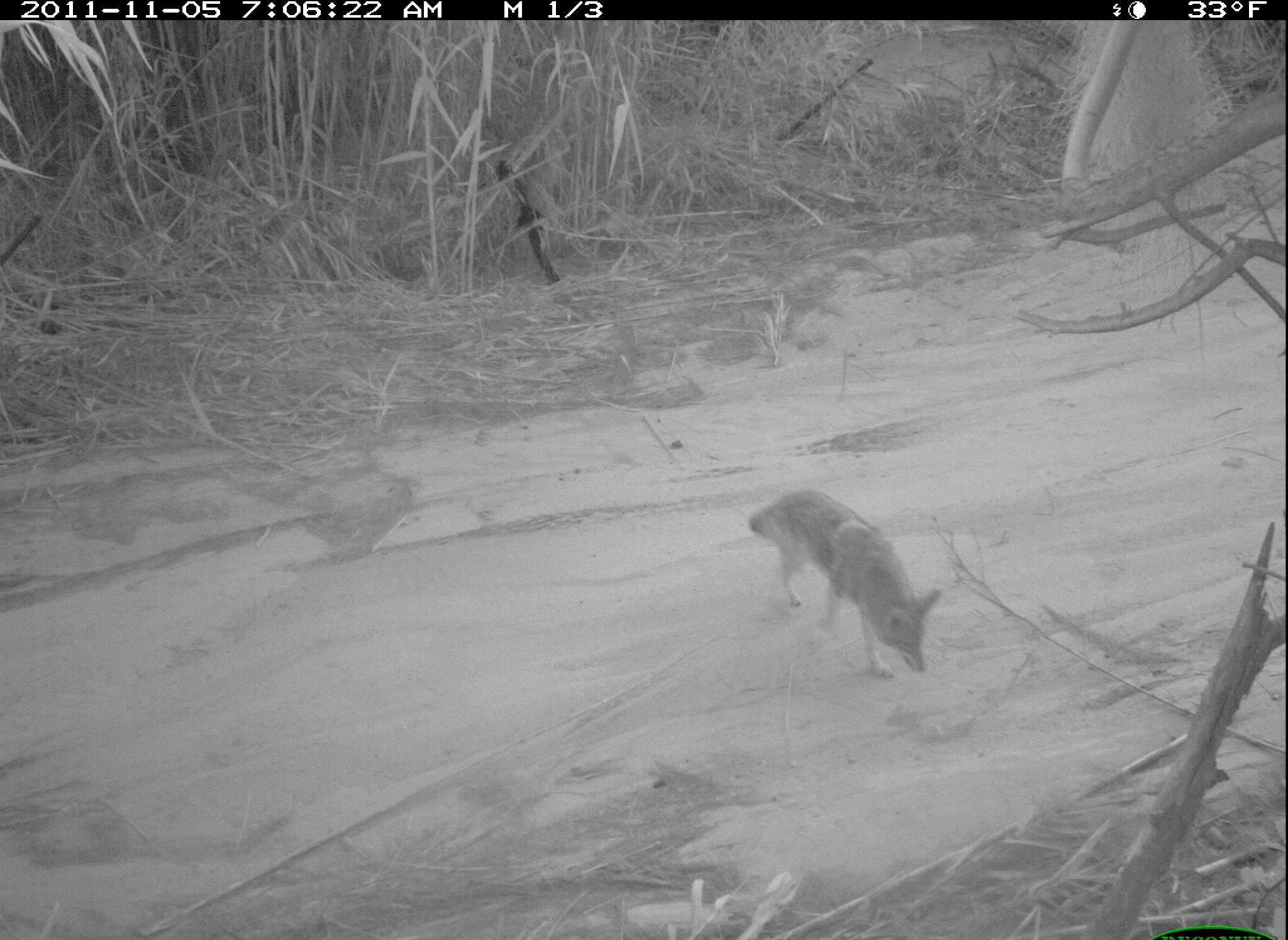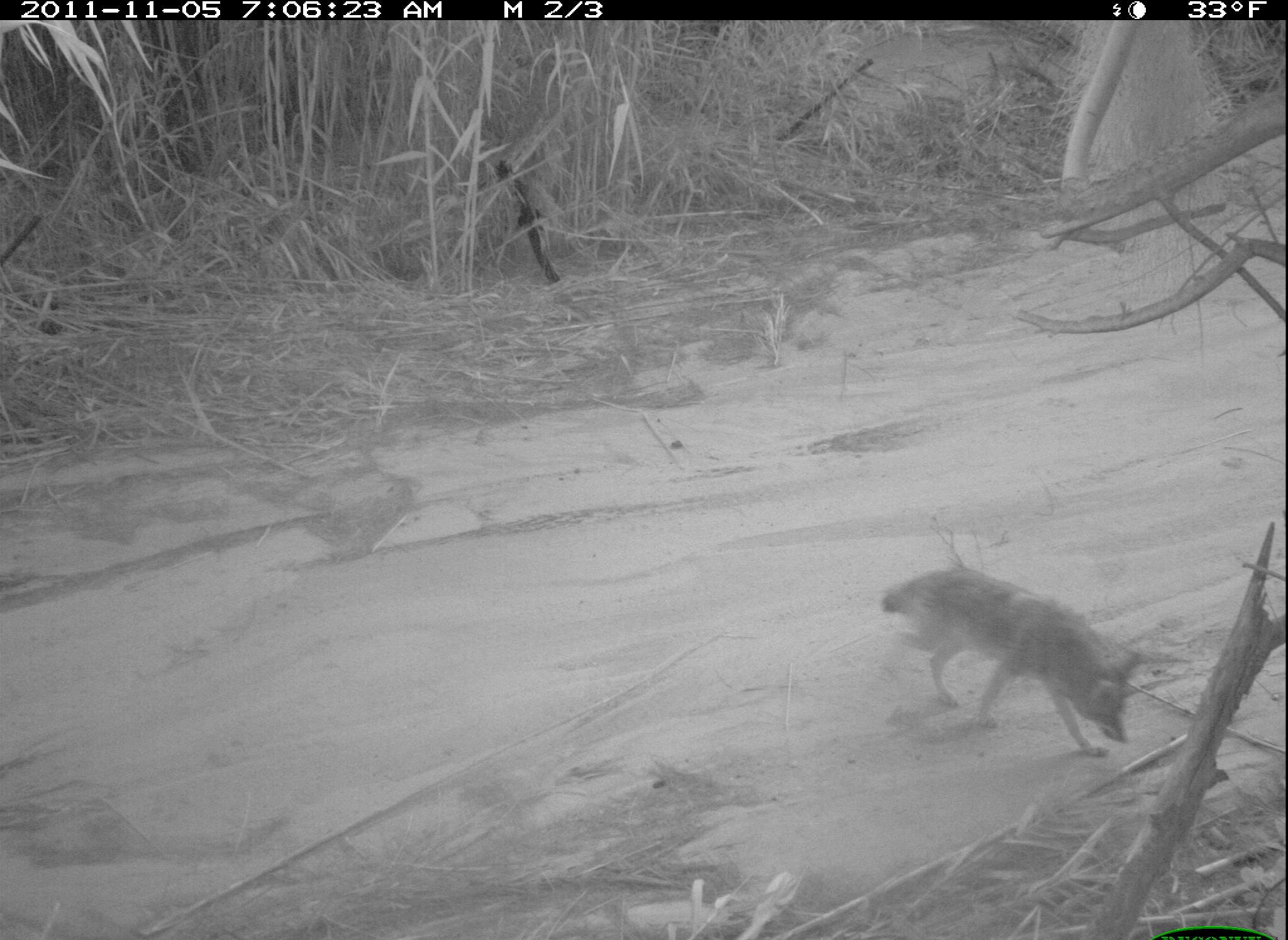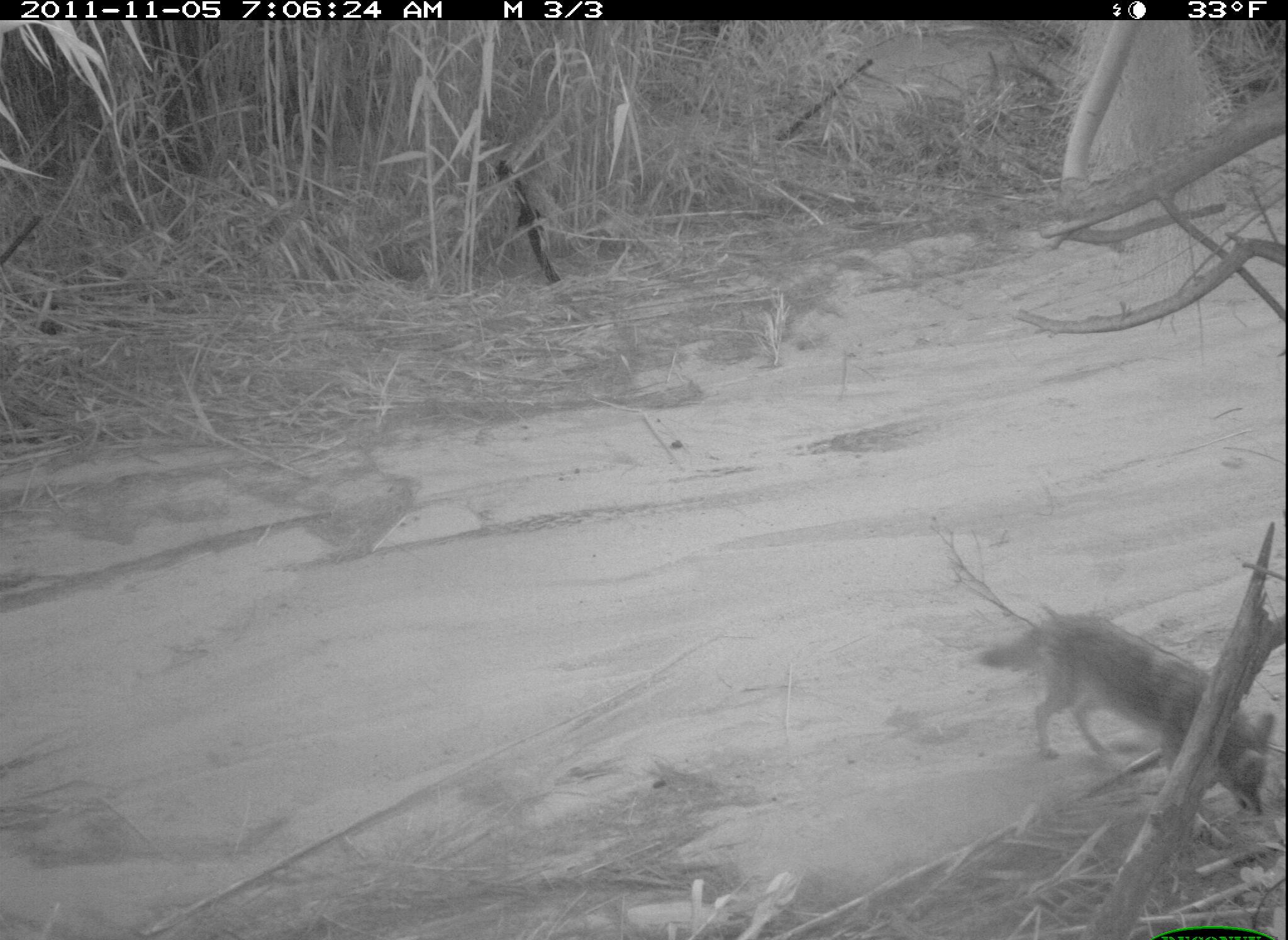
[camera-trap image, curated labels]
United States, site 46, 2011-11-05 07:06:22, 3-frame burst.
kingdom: Animalia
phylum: Chordata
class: Mammalia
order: Carnivora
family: Canidae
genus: Canis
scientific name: Canis latrans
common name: coyote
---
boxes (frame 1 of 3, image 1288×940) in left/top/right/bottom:
coyote: 757/483/939/689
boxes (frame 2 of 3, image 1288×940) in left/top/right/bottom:
coyote: 873/567/1185/765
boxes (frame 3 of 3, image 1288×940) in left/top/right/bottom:
coyote: 982/602/1283/833